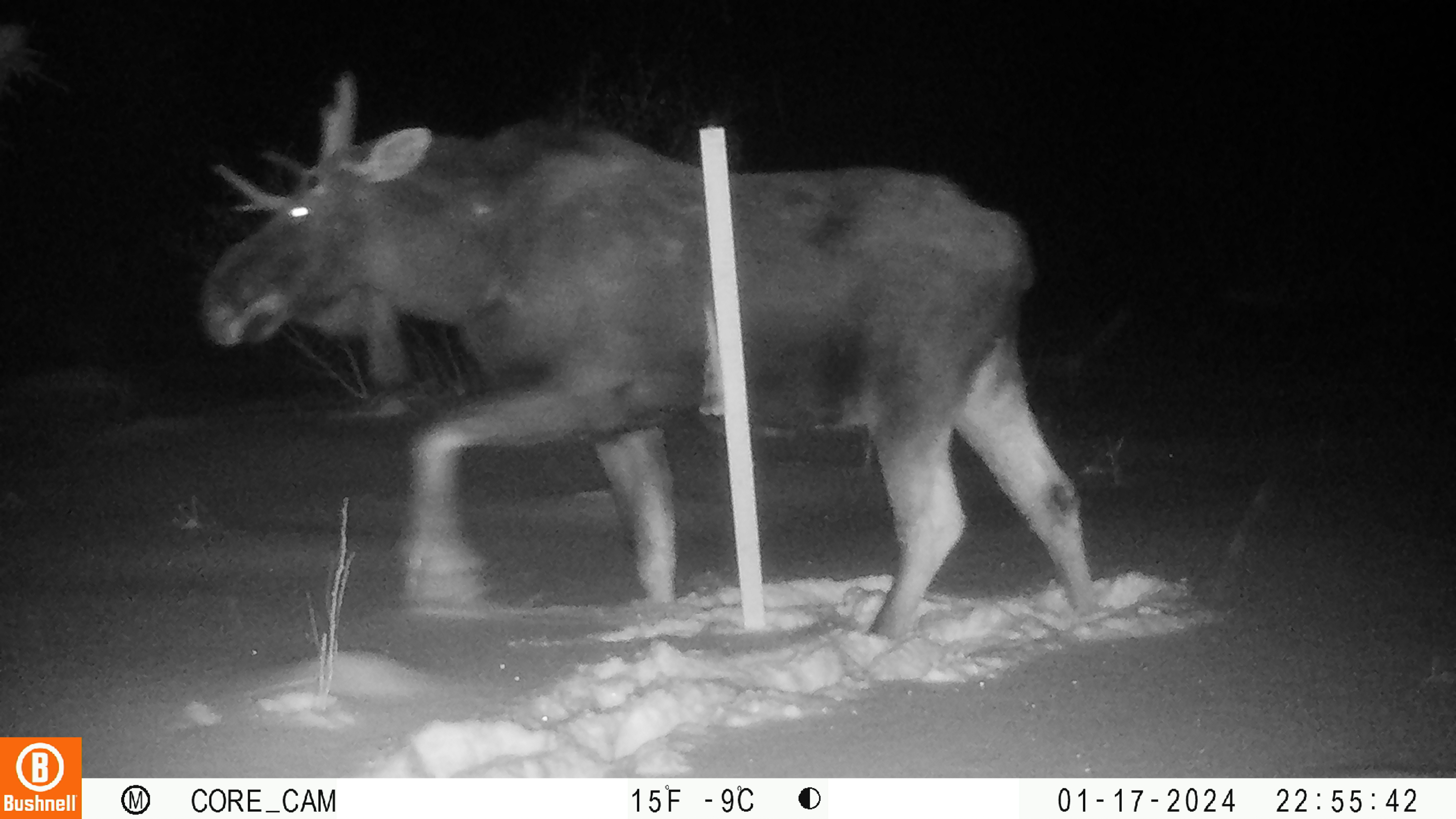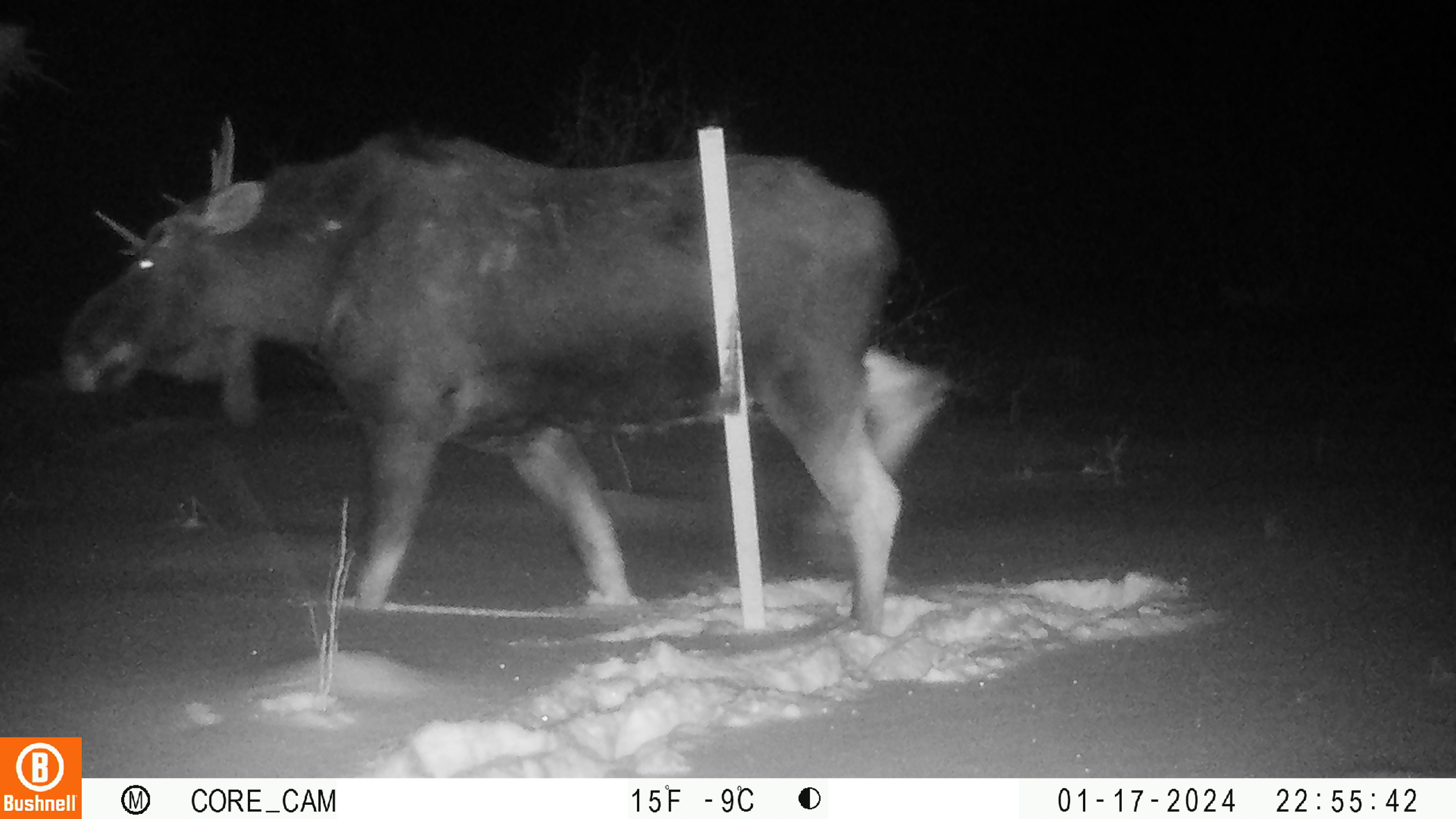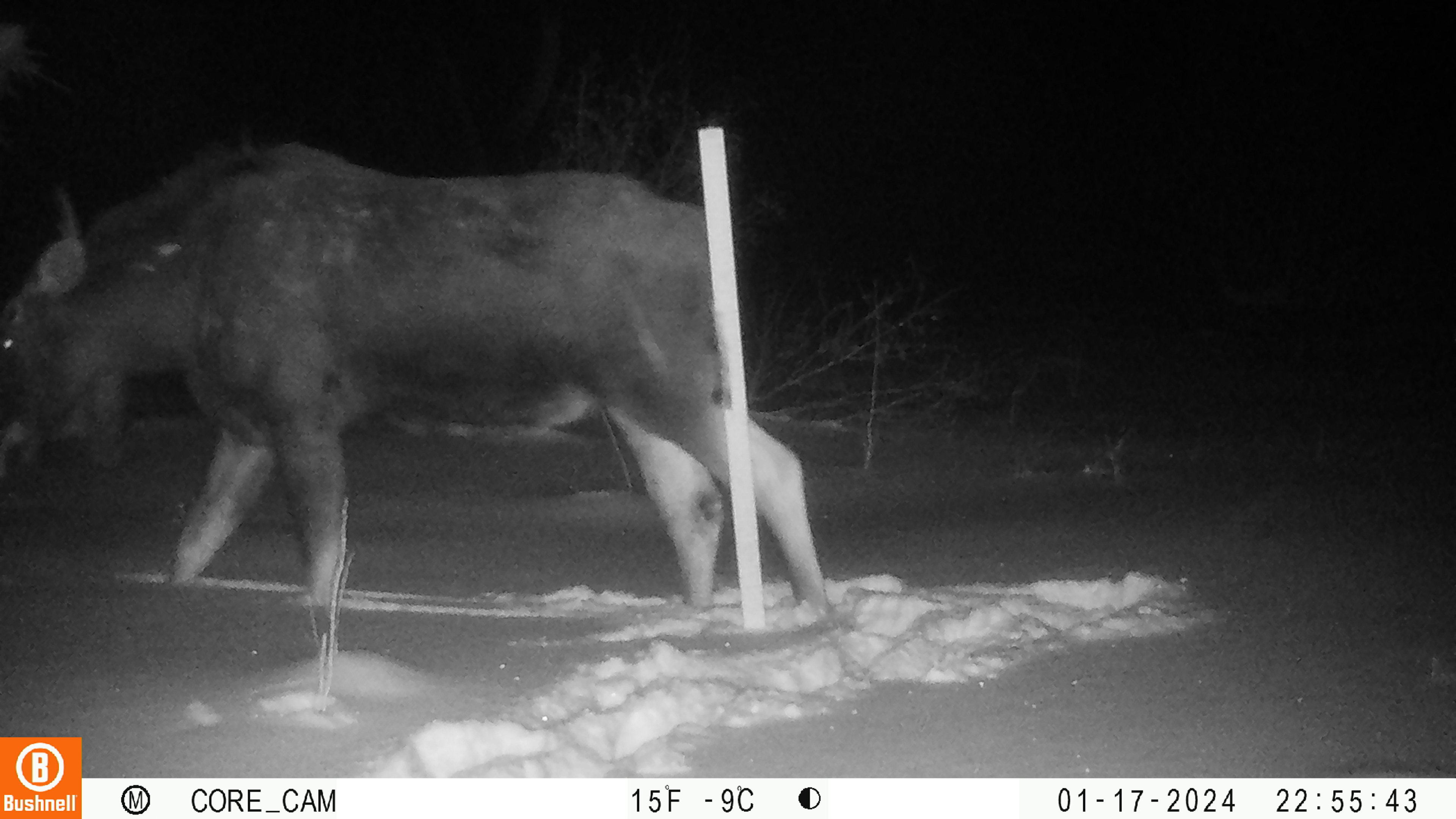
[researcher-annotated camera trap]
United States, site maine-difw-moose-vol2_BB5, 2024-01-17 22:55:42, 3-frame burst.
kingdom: Animalia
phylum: Chordata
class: Mammalia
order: Artiodactyla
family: Cervidae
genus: Alces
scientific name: Alces alces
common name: moose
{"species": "moose (Alces alces)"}